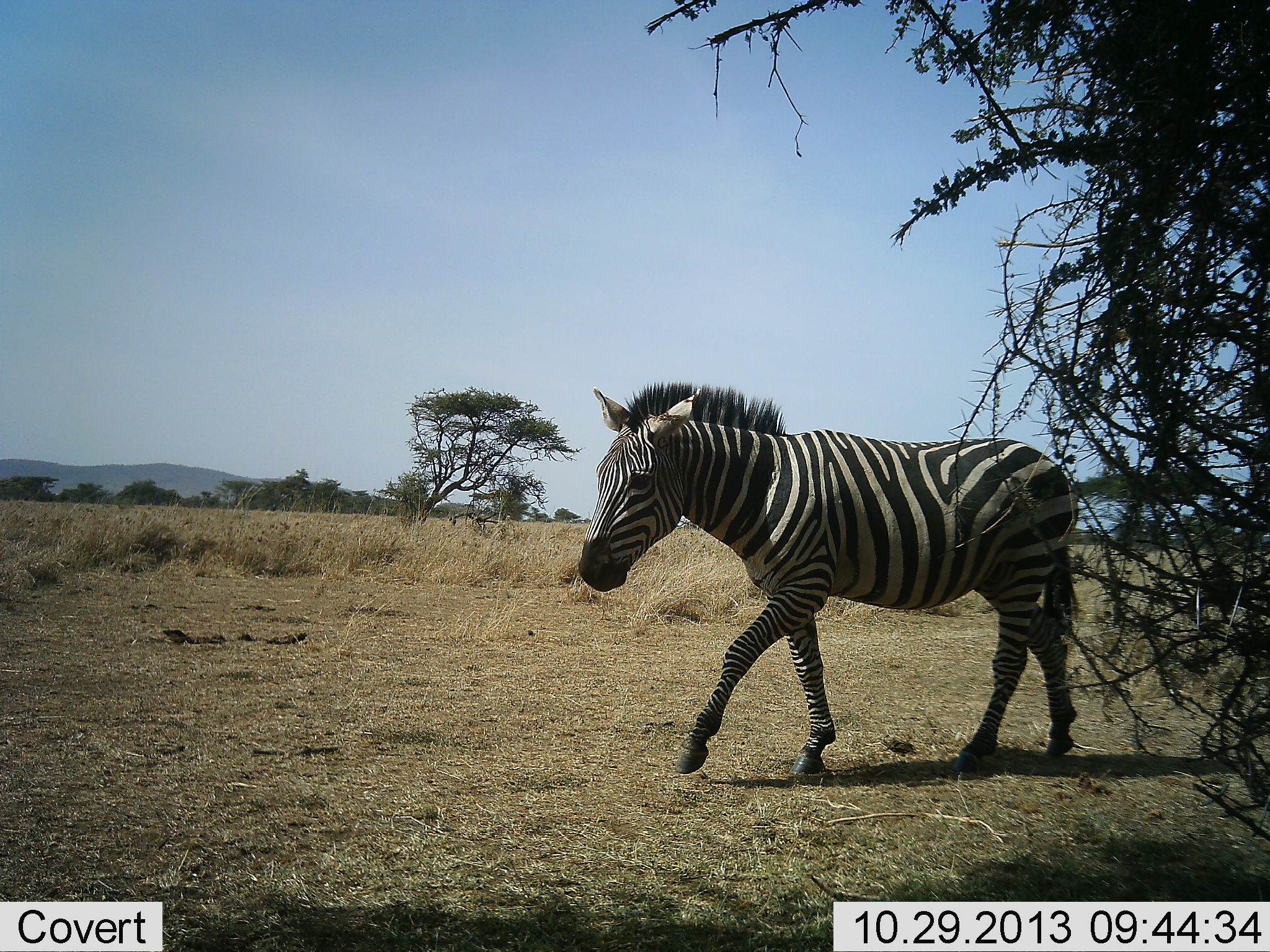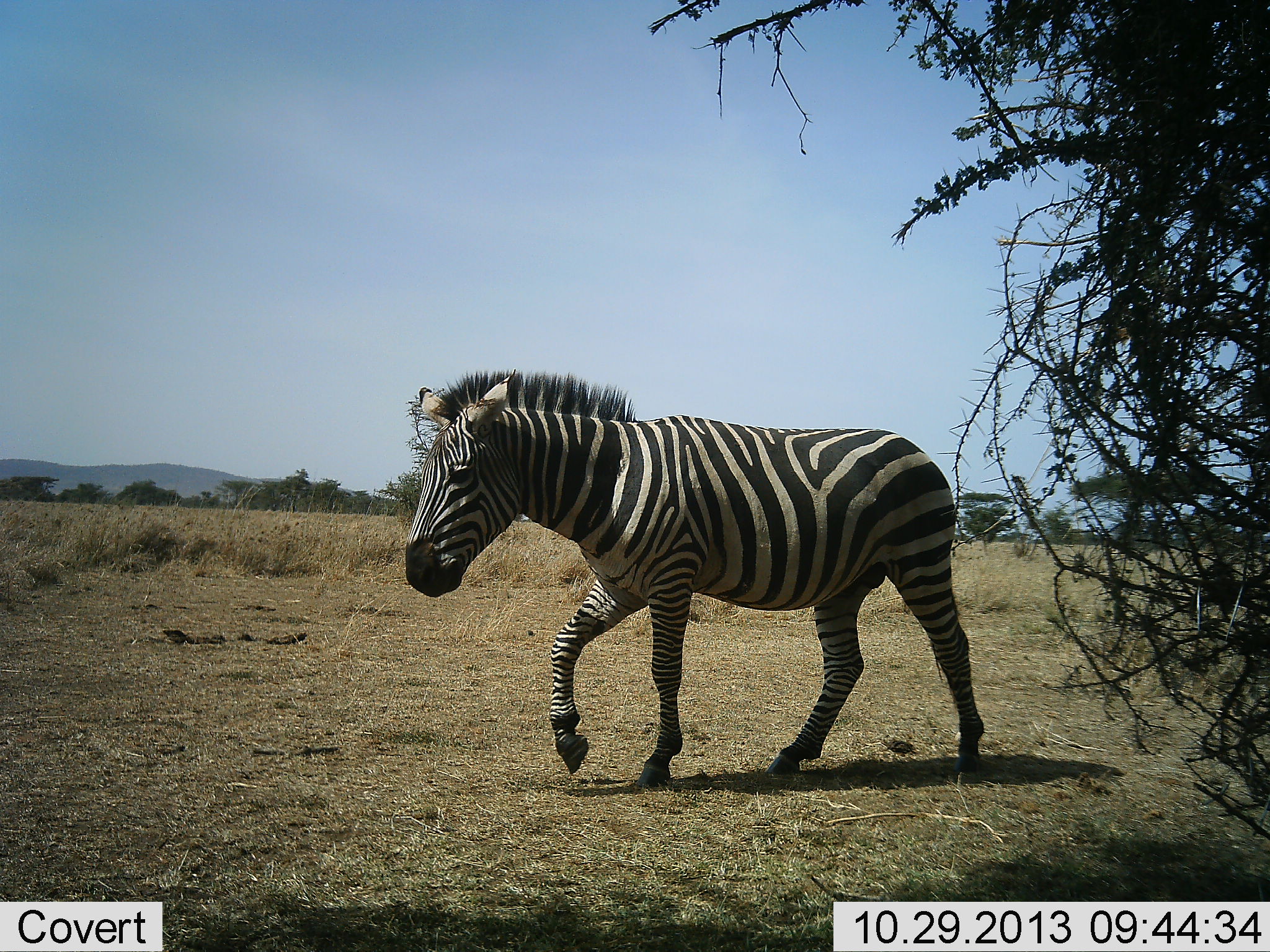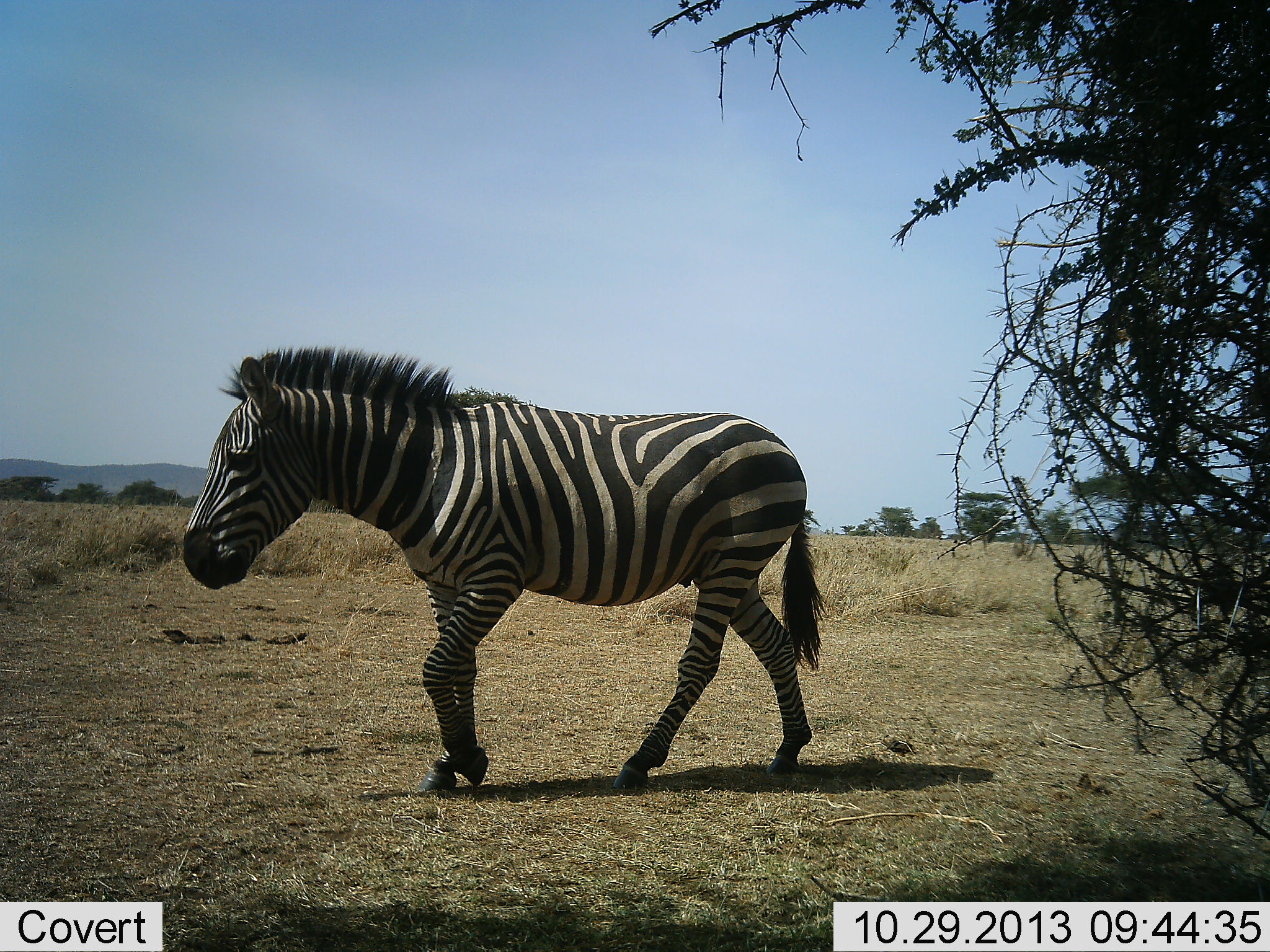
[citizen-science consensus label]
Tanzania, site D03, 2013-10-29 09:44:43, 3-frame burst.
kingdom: Animalia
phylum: Chordata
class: Mammalia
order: Perissodactyla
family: Equidae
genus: Equus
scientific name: Equus quagga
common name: plains zebra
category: zebra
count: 1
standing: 10%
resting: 0%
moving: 90%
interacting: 0%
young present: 0%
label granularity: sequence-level